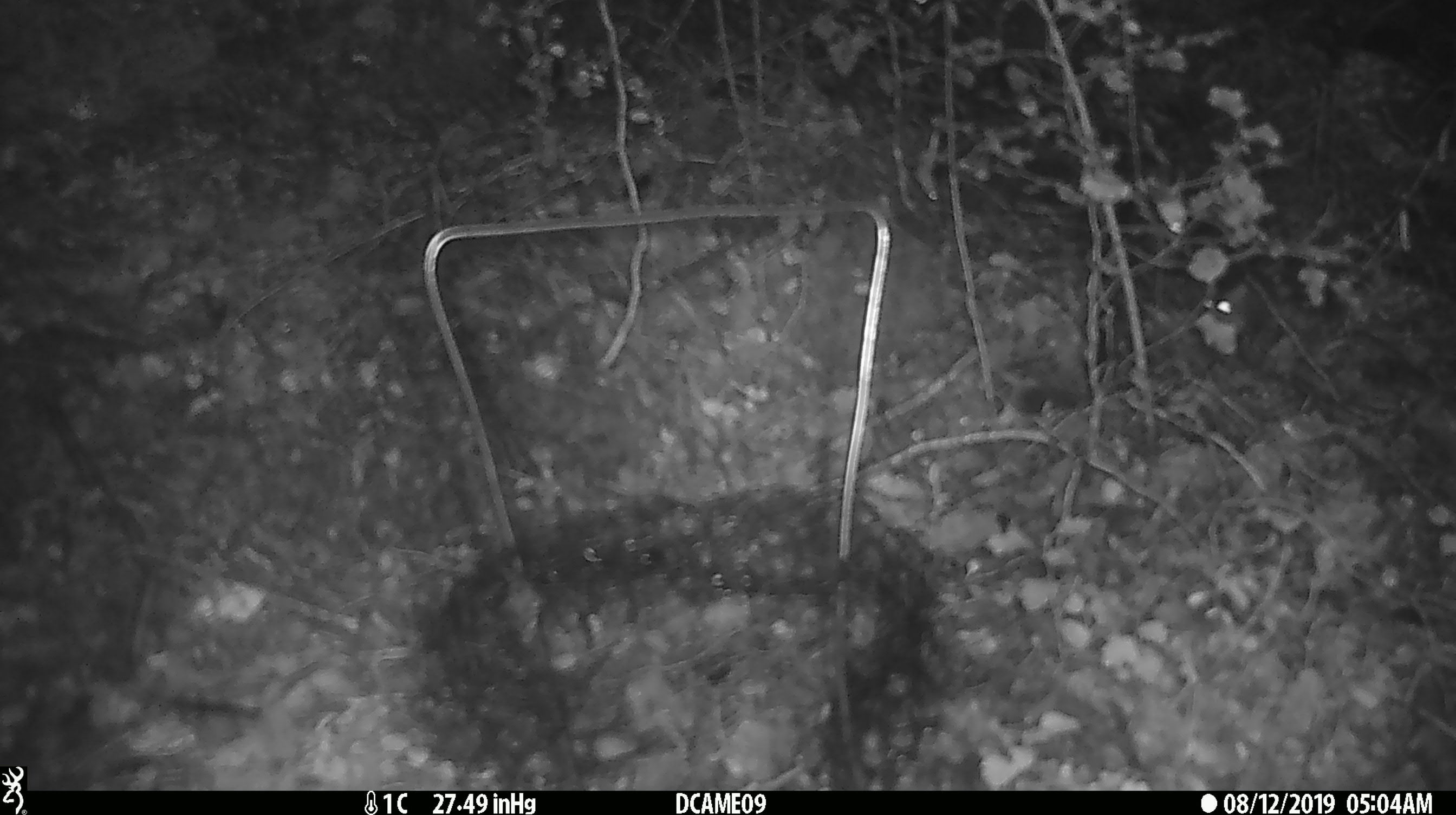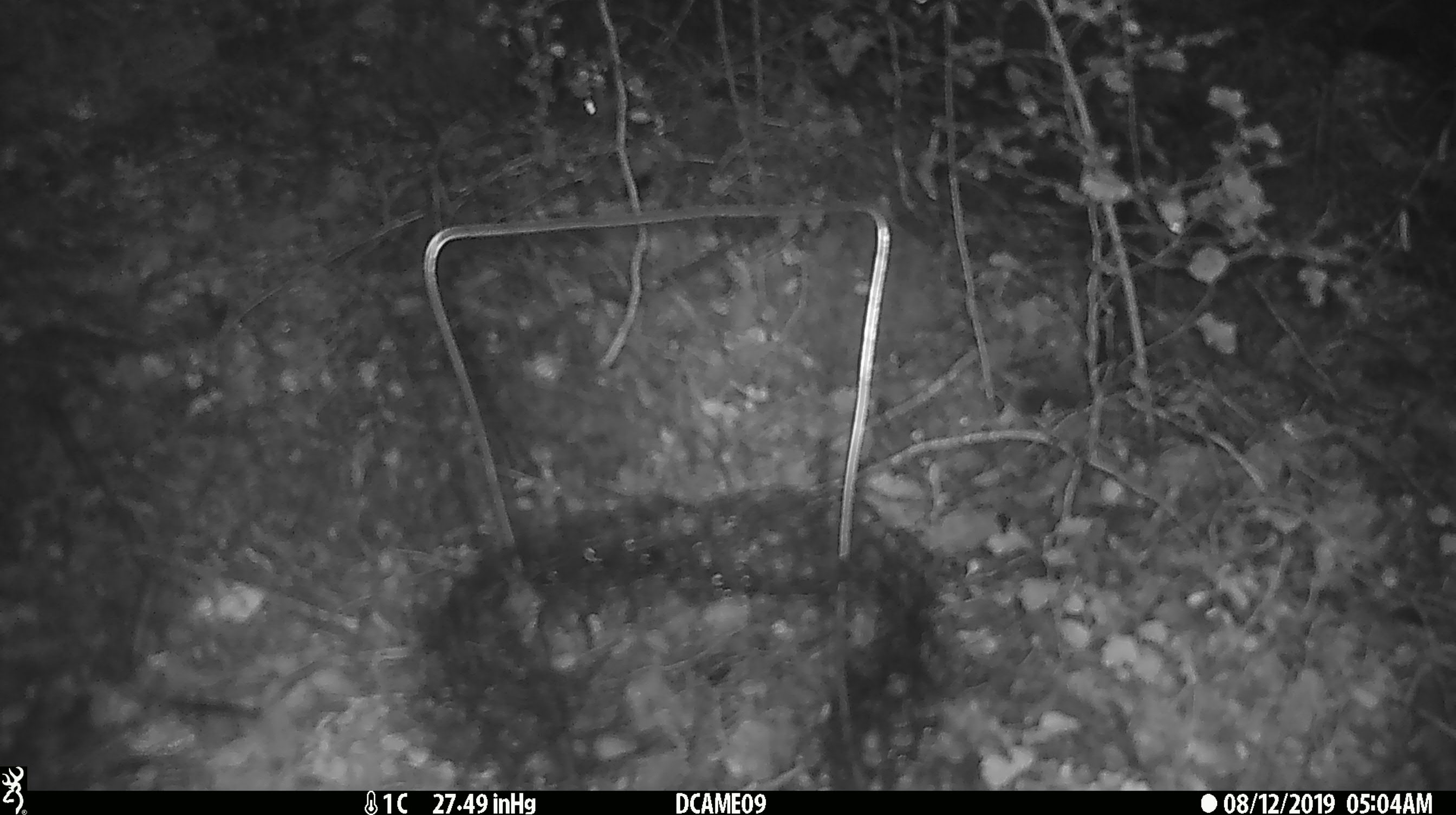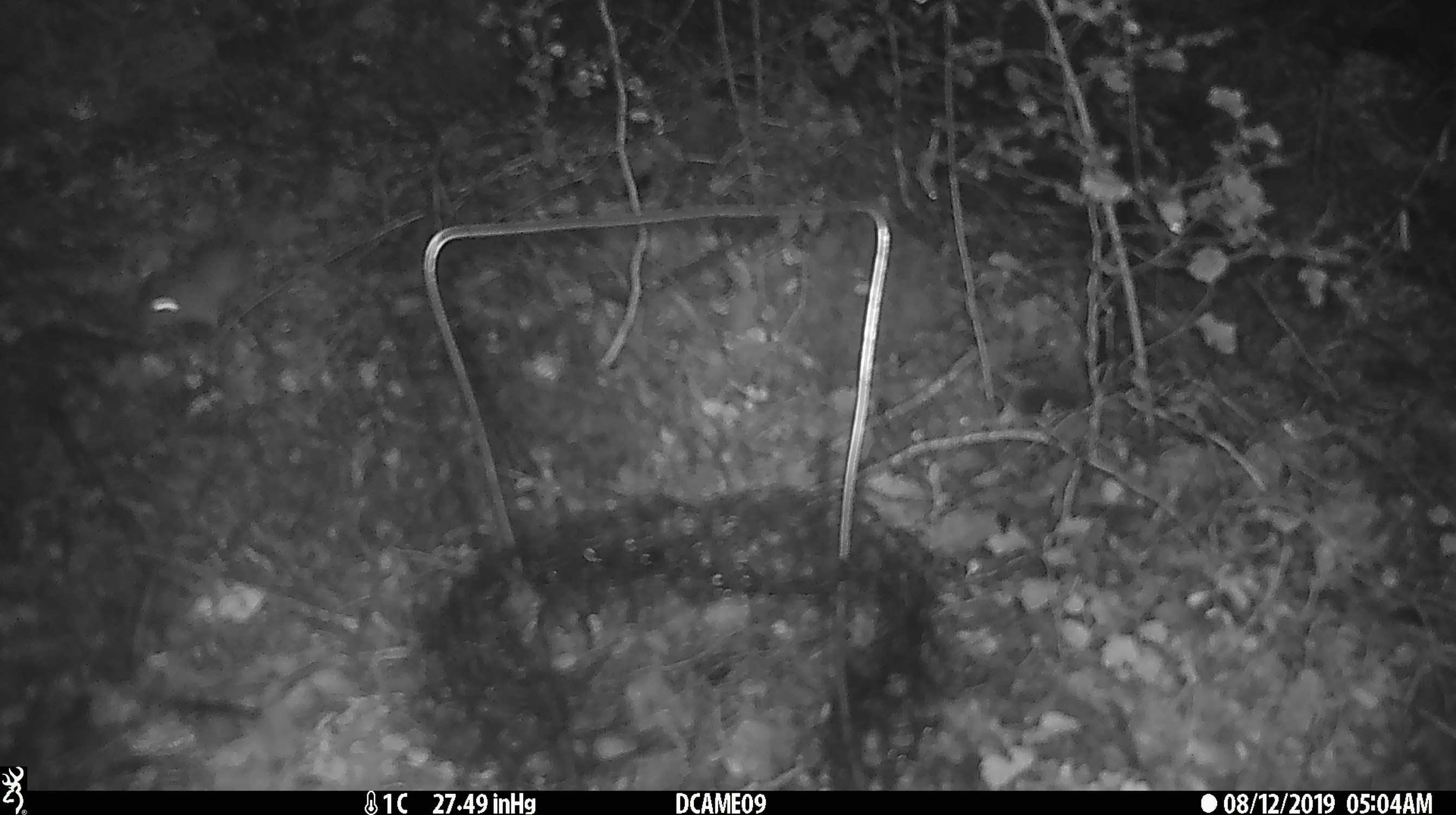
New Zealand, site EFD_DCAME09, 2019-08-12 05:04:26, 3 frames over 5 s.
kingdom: Animalia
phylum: Chordata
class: Mammalia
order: Rodentia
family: Muridae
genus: Mus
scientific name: Mus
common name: mouse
Mouse (Mus).